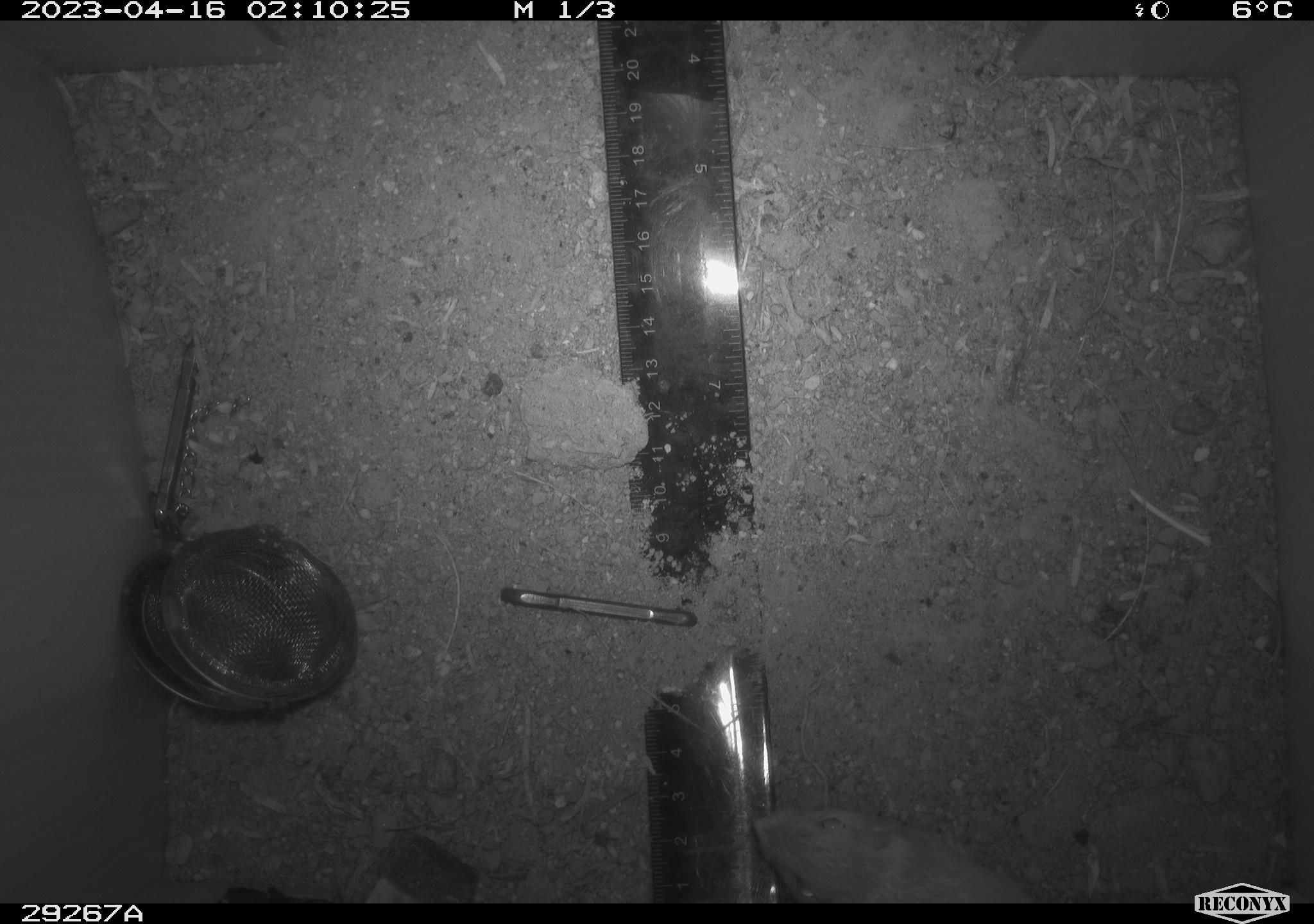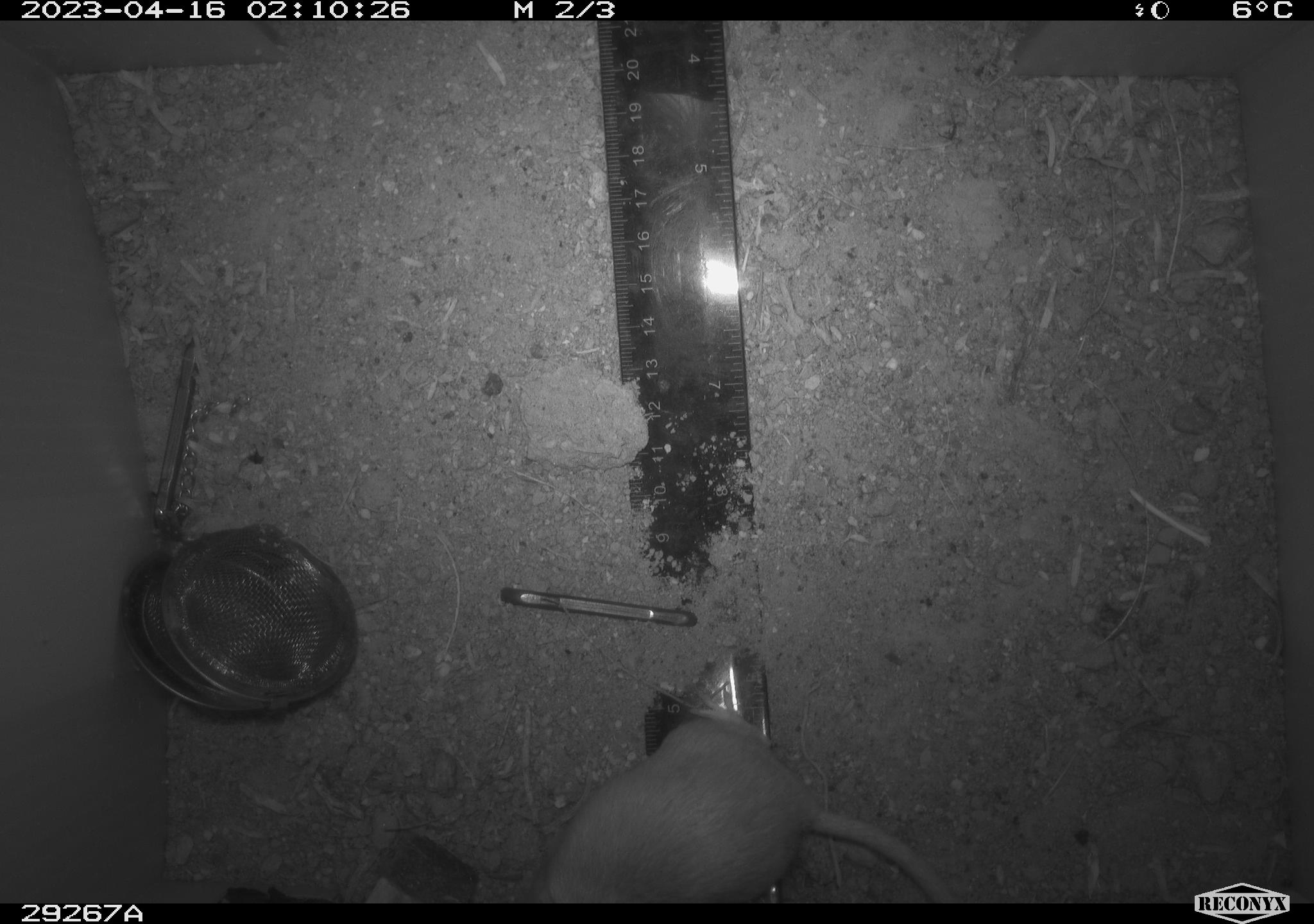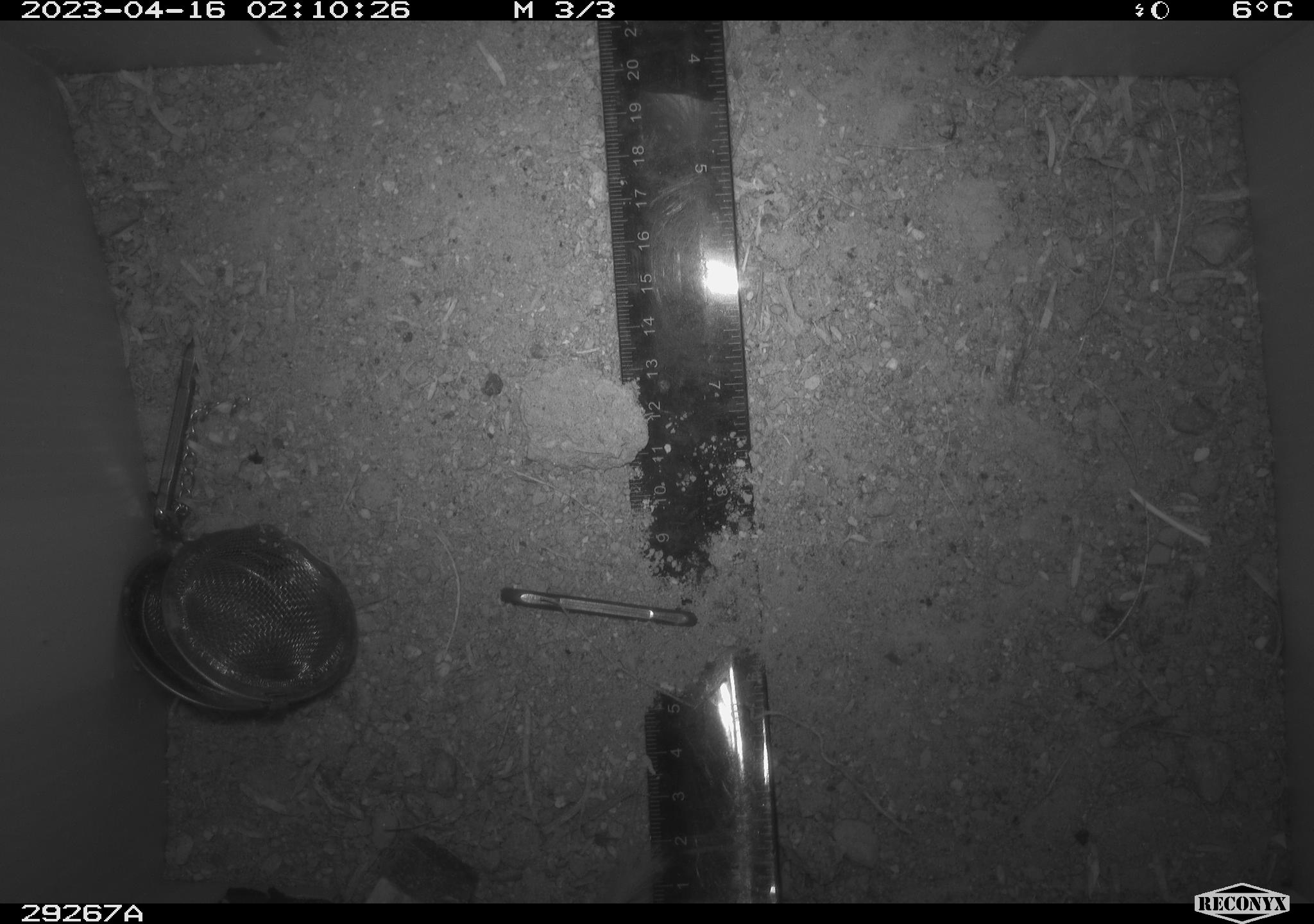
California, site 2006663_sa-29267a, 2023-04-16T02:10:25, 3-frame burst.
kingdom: Animalia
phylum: Chordata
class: Mammalia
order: Rodentia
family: Heteromyidae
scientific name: Heteromyidae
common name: kangaroo rats and pocket mice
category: heteromyidae family